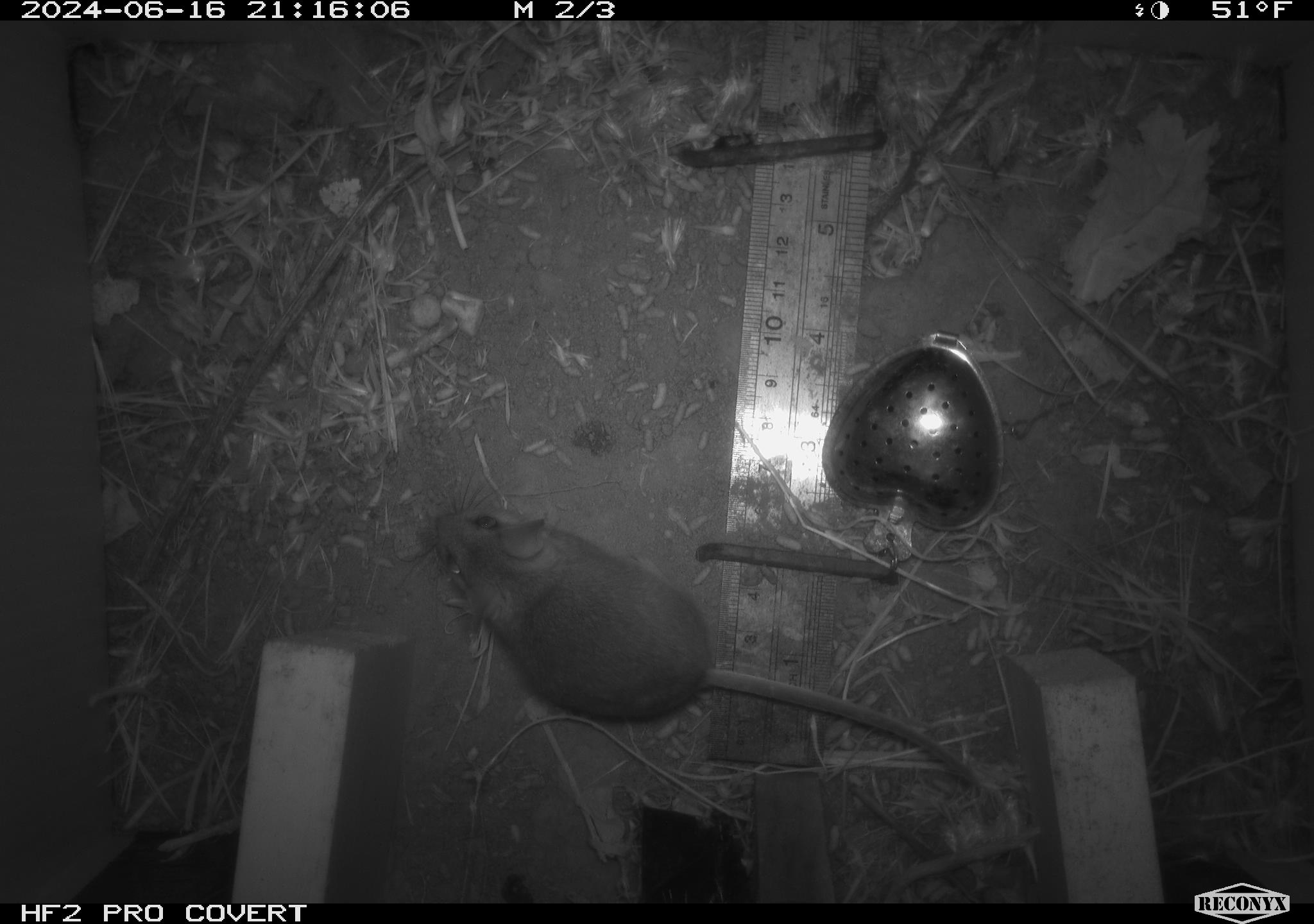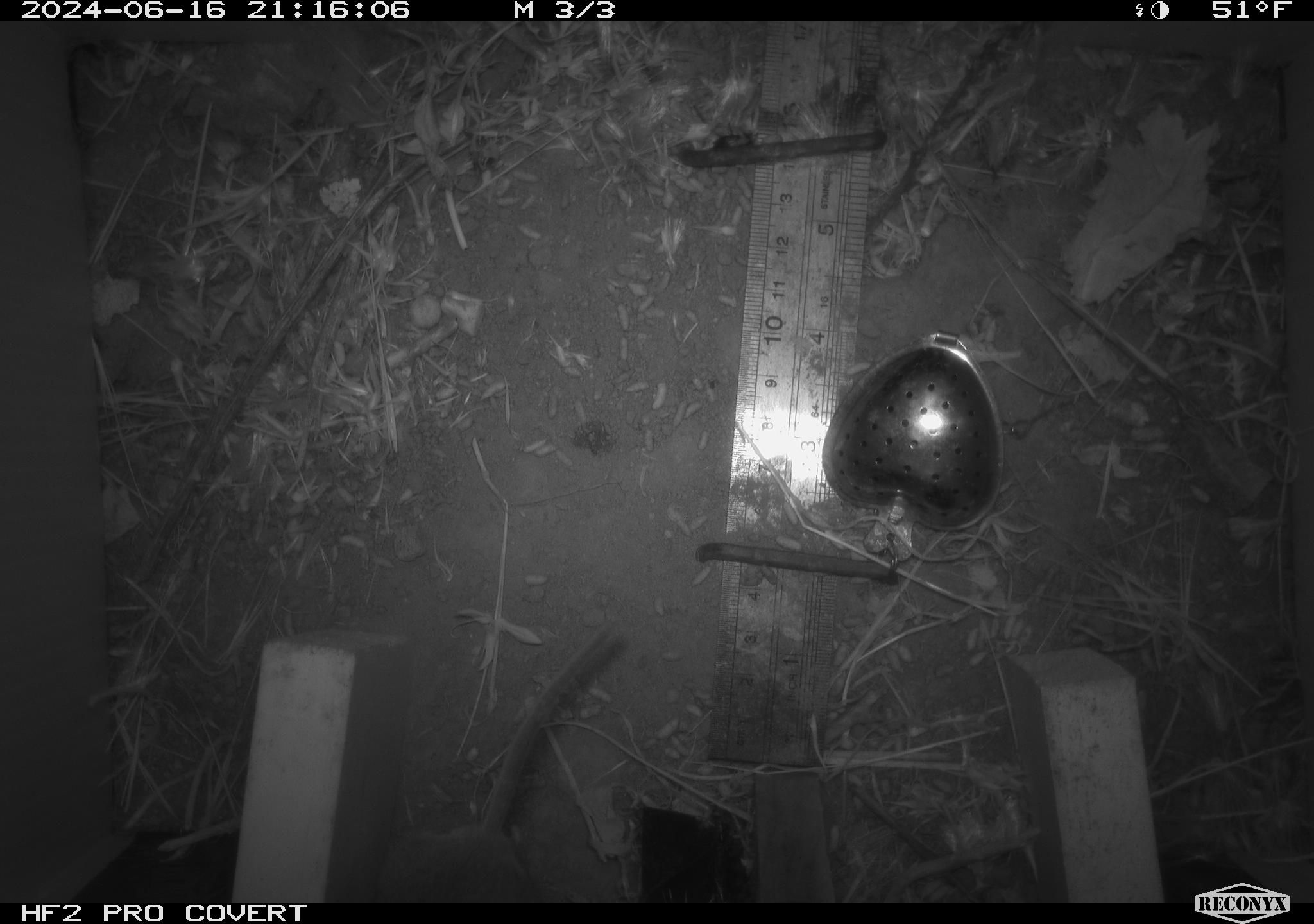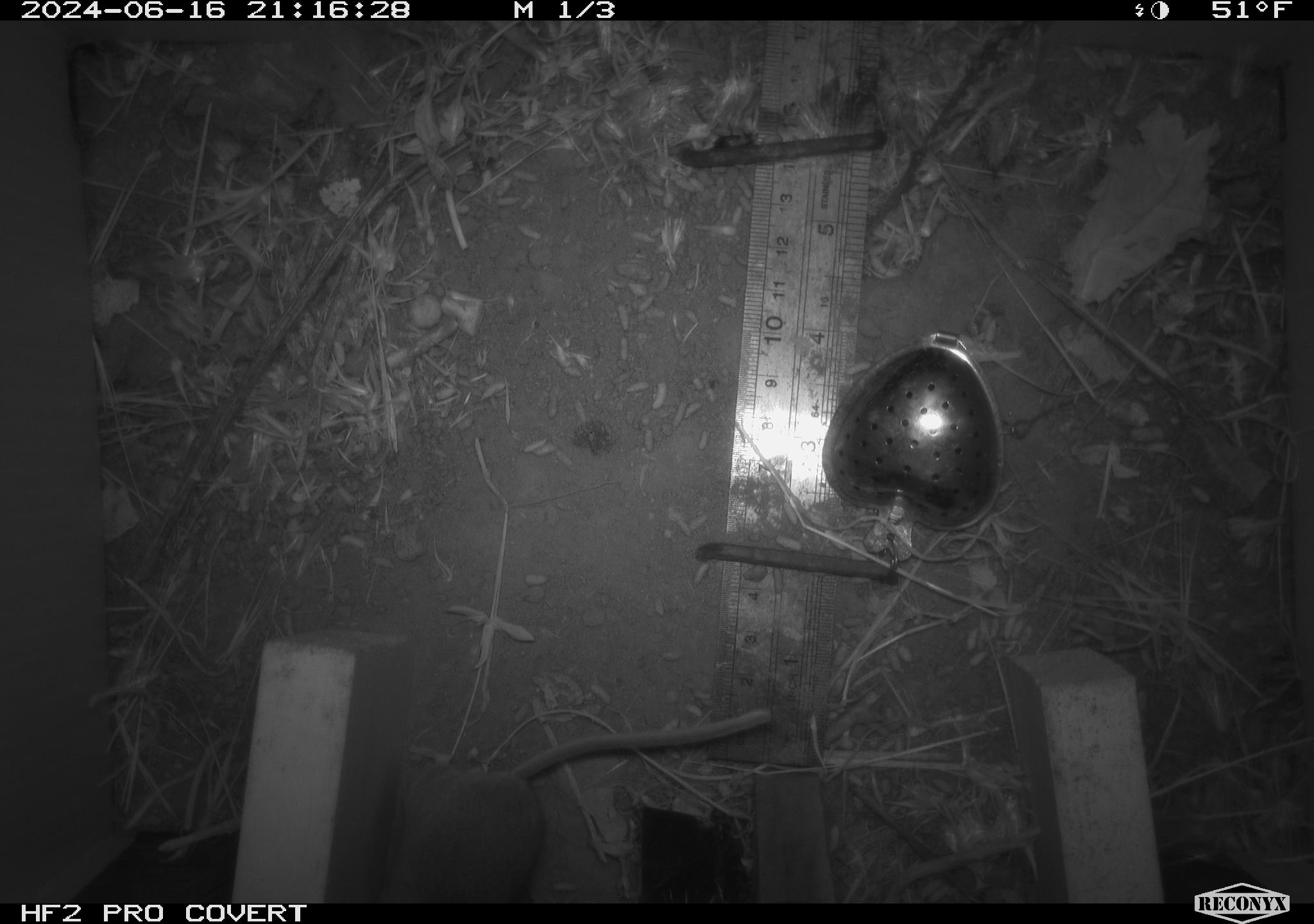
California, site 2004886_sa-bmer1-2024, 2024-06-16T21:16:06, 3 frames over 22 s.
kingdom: Animalia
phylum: Chordata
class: Mammalia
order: Rodentia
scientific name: Rodentia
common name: mouse species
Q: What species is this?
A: Mouse species (Rodentia).